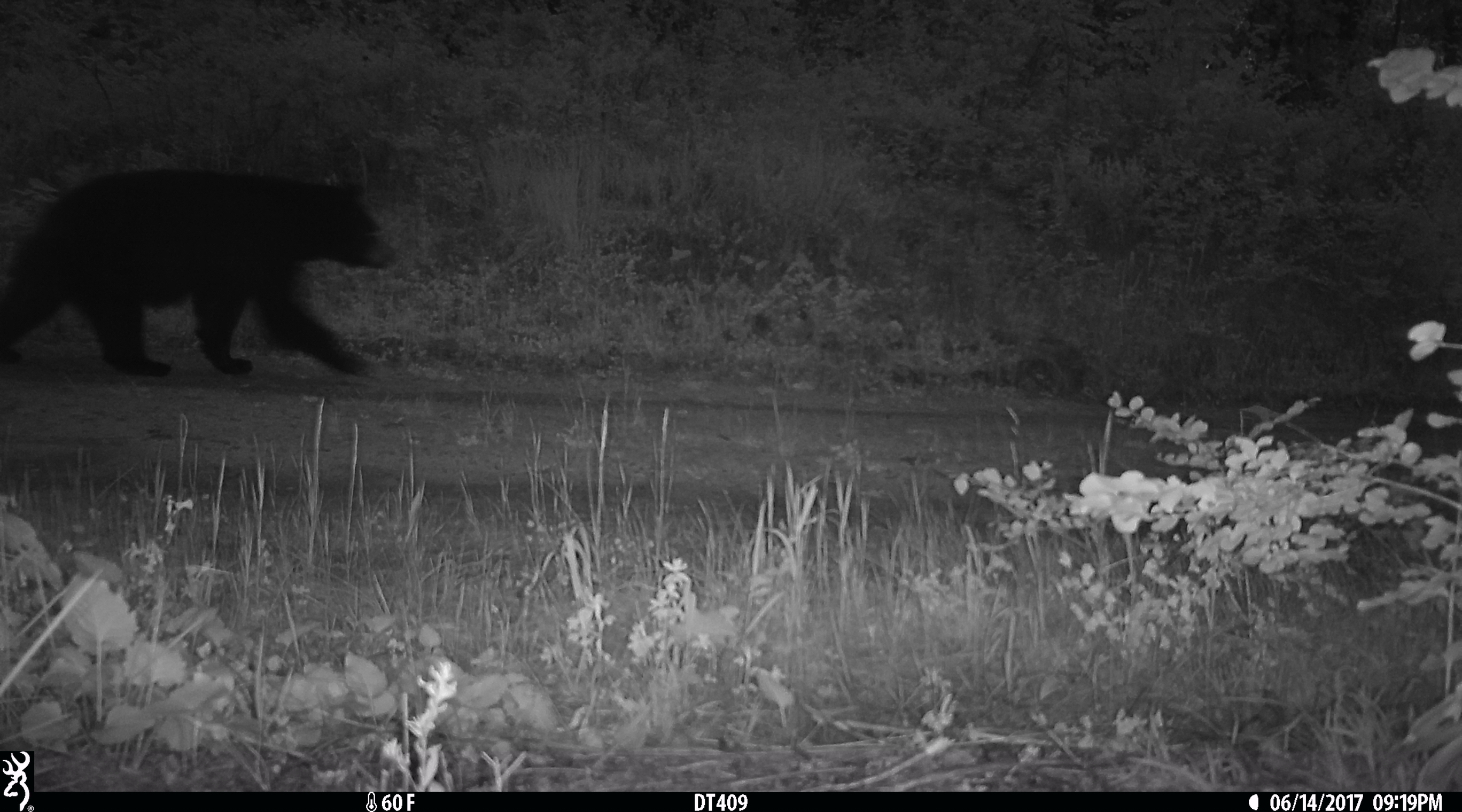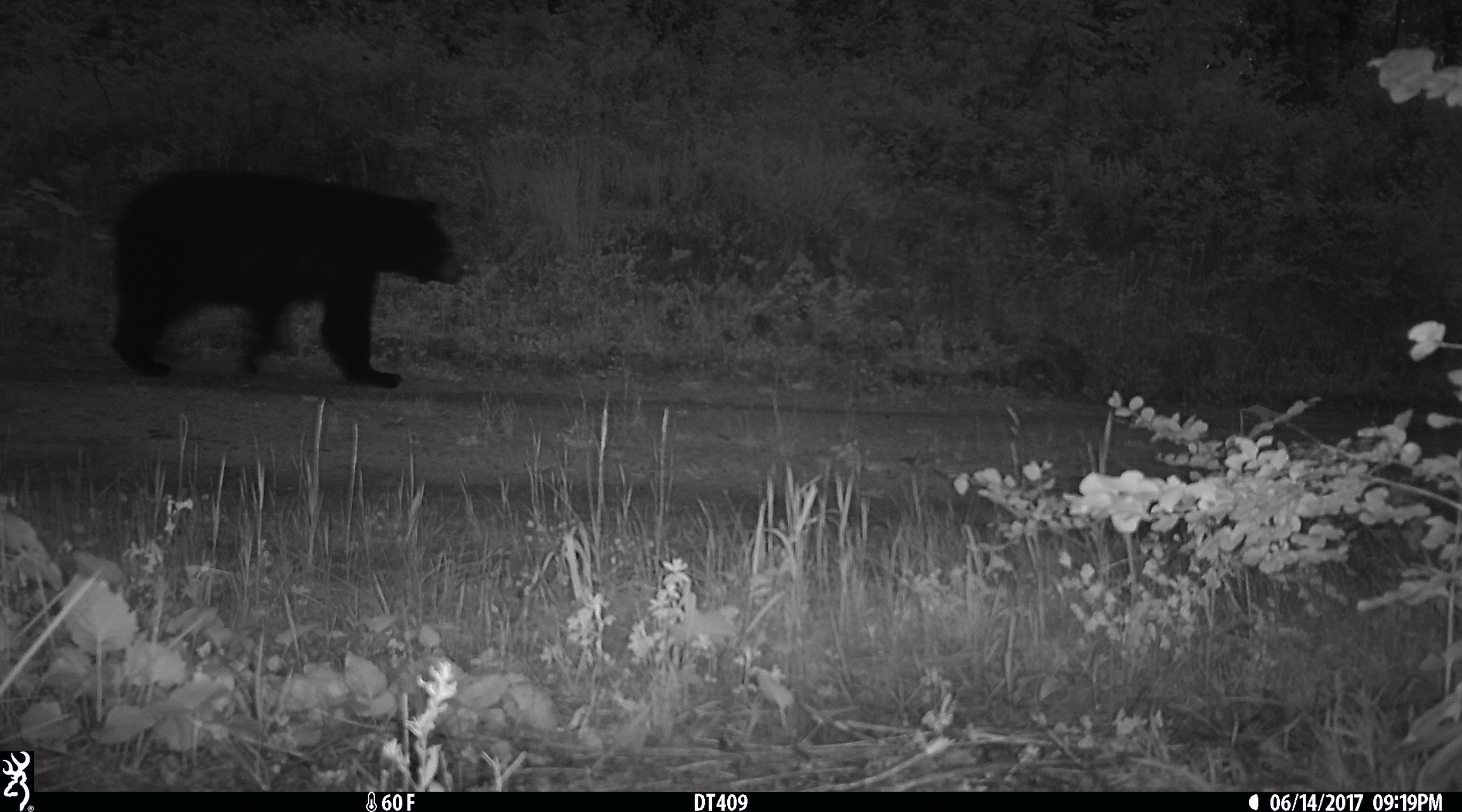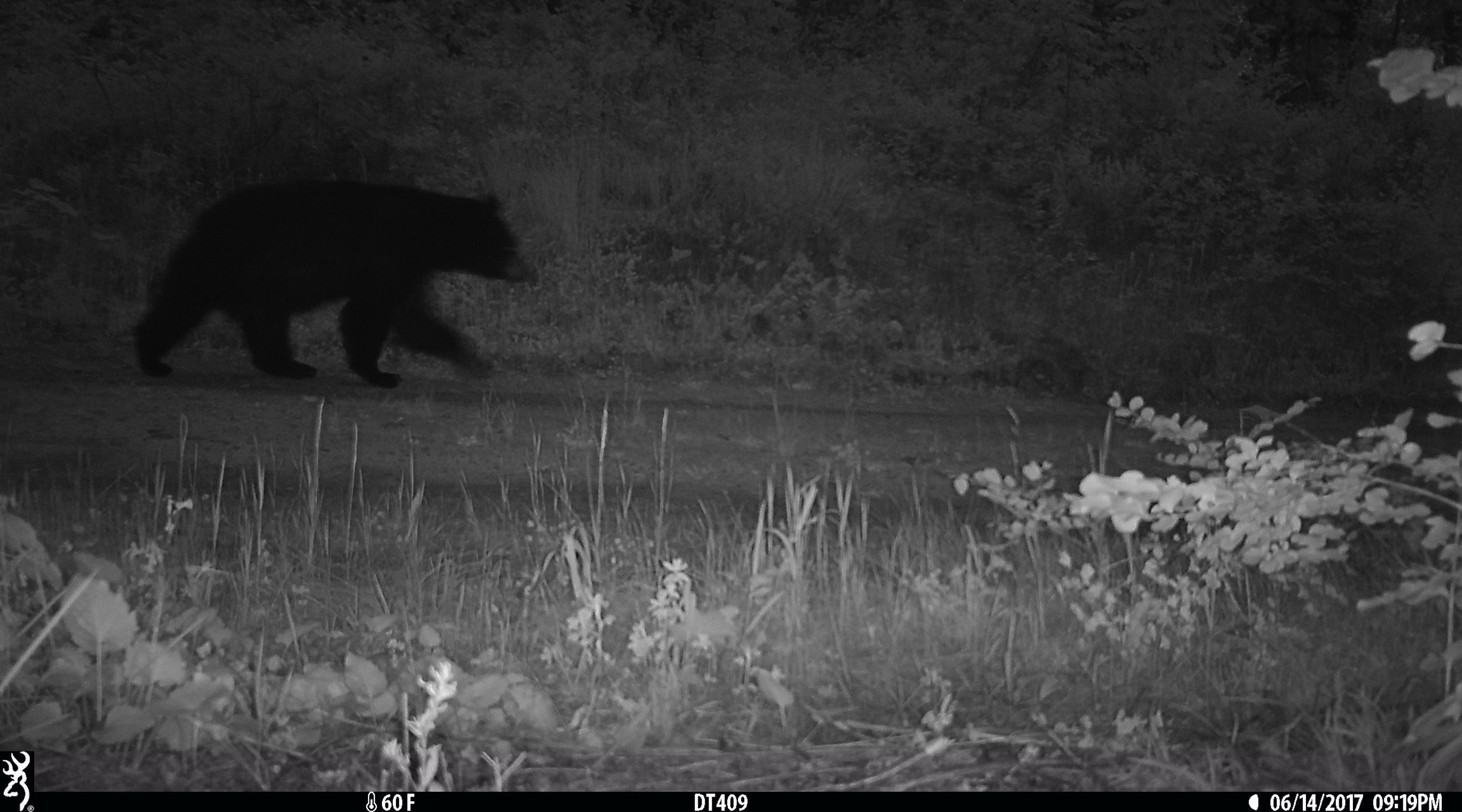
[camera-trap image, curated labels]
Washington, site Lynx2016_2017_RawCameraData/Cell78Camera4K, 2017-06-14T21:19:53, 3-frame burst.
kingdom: Animalia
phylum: Chordata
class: Mammalia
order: Carnivora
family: Ursidae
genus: Ursus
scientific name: Ursus americanus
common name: american black bear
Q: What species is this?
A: Ursus americanus (american black bear).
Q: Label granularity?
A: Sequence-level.